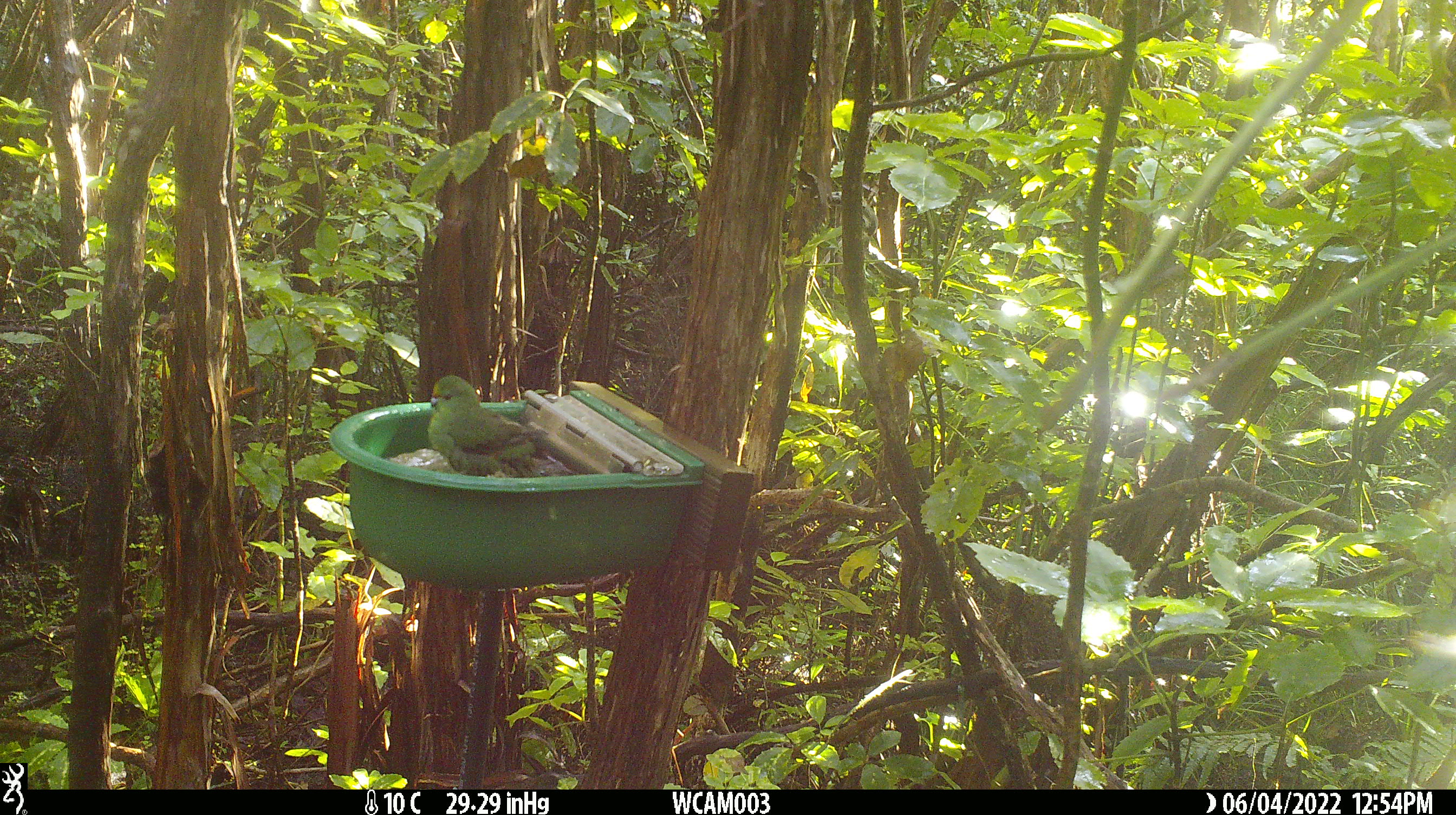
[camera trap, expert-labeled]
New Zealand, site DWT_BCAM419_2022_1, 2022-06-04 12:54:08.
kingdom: Animalia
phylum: Chordata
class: Aves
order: Psittaciformes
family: Psittaculidae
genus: Cyanoramphus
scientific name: Cyanoramphus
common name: parakeet